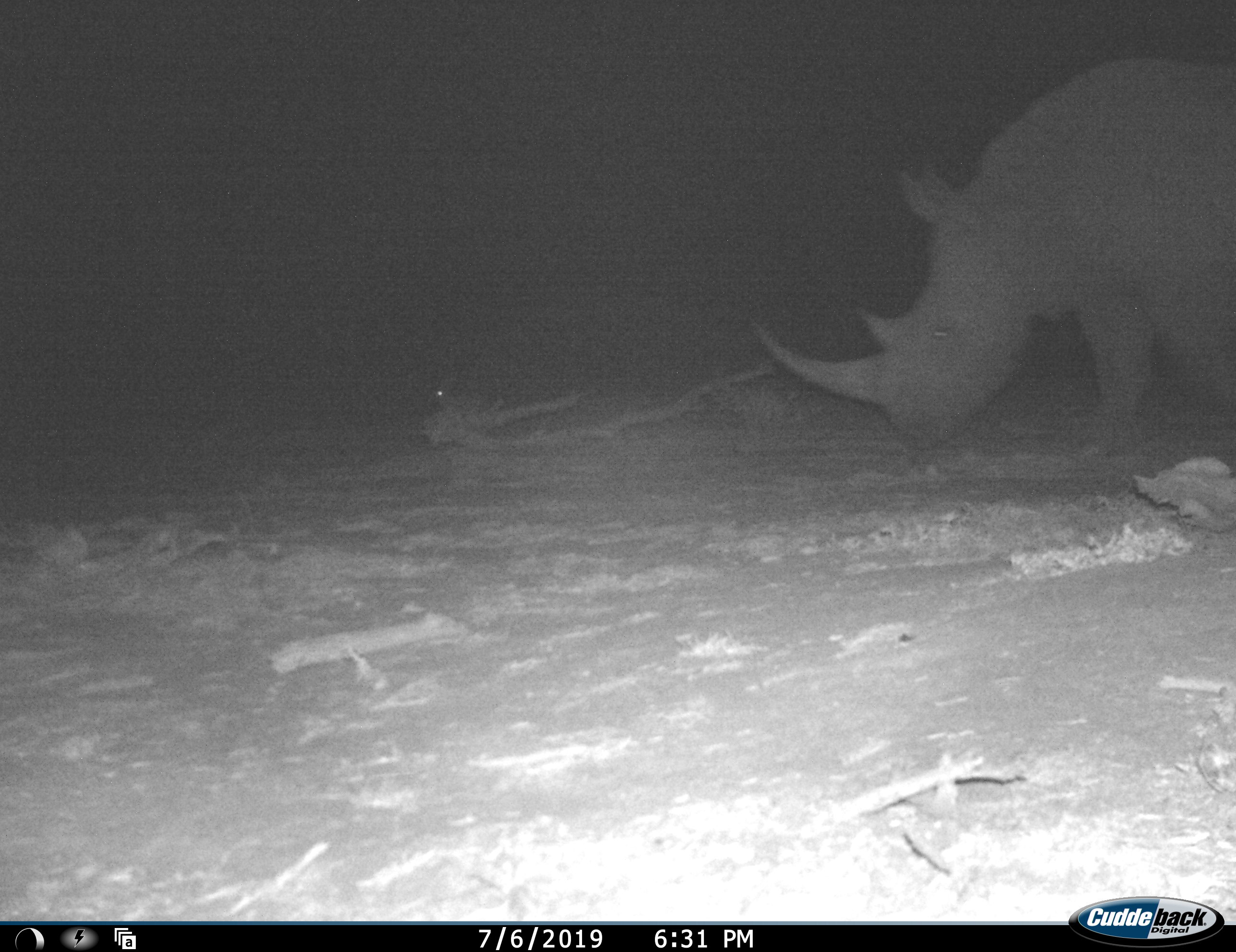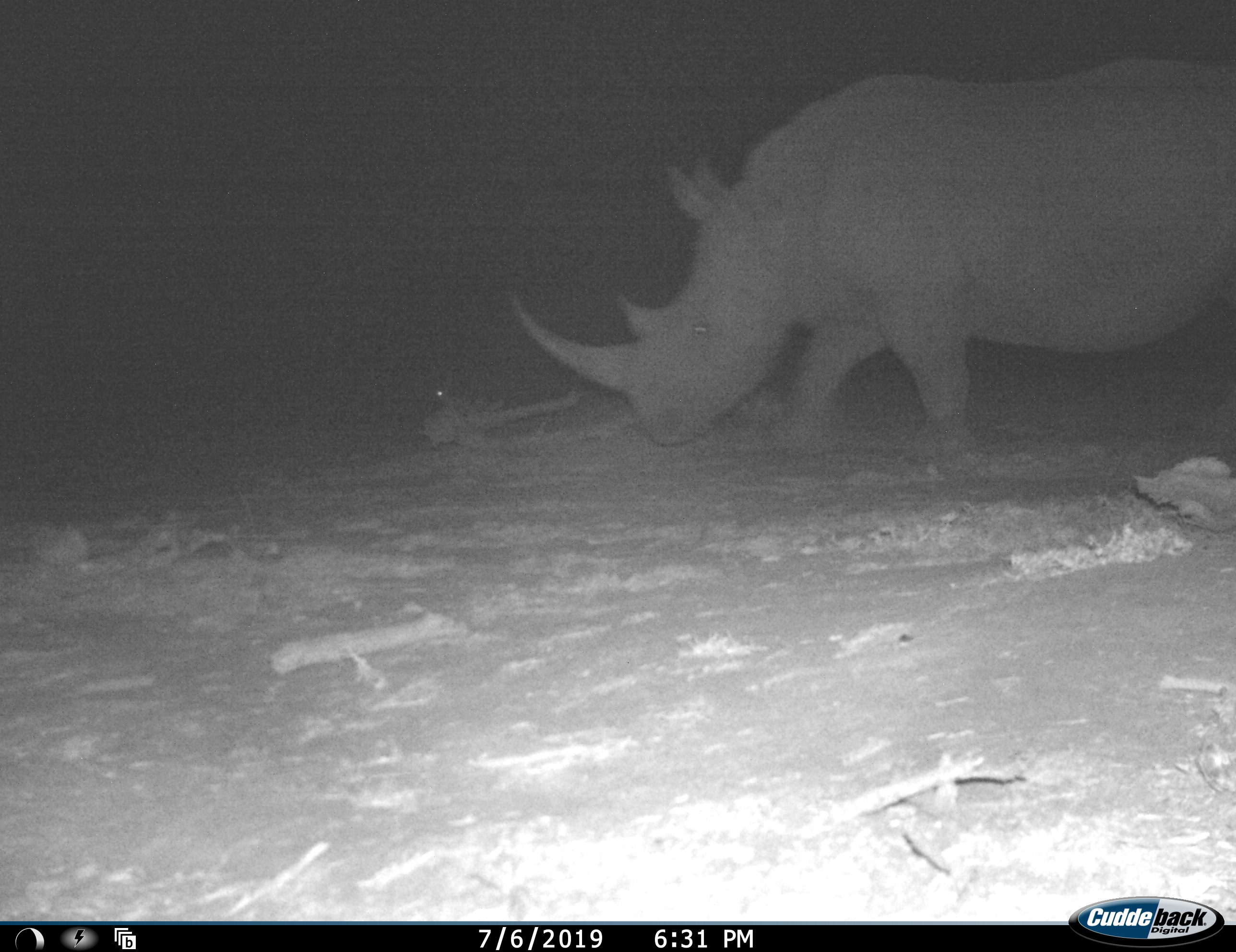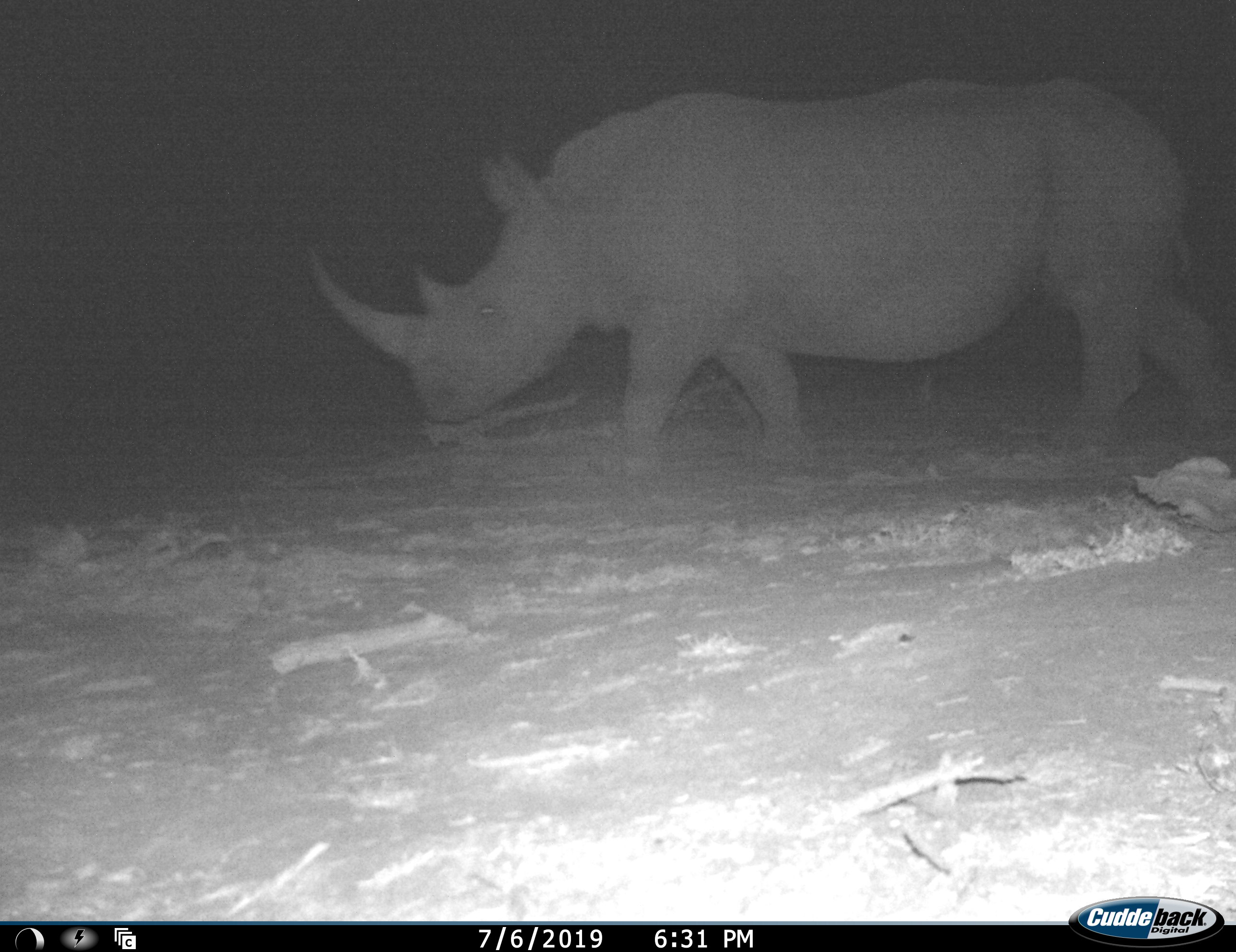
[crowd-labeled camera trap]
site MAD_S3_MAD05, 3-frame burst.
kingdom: Animalia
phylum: Chordata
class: Mammalia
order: Perissodactyla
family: Rhinocerotidae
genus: Diceros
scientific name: Diceros bicornis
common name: black rhinoceros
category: rhinocerosblack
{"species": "rhinocerosblack (black rhinoceros) (Diceros bicornis)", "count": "1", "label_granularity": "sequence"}